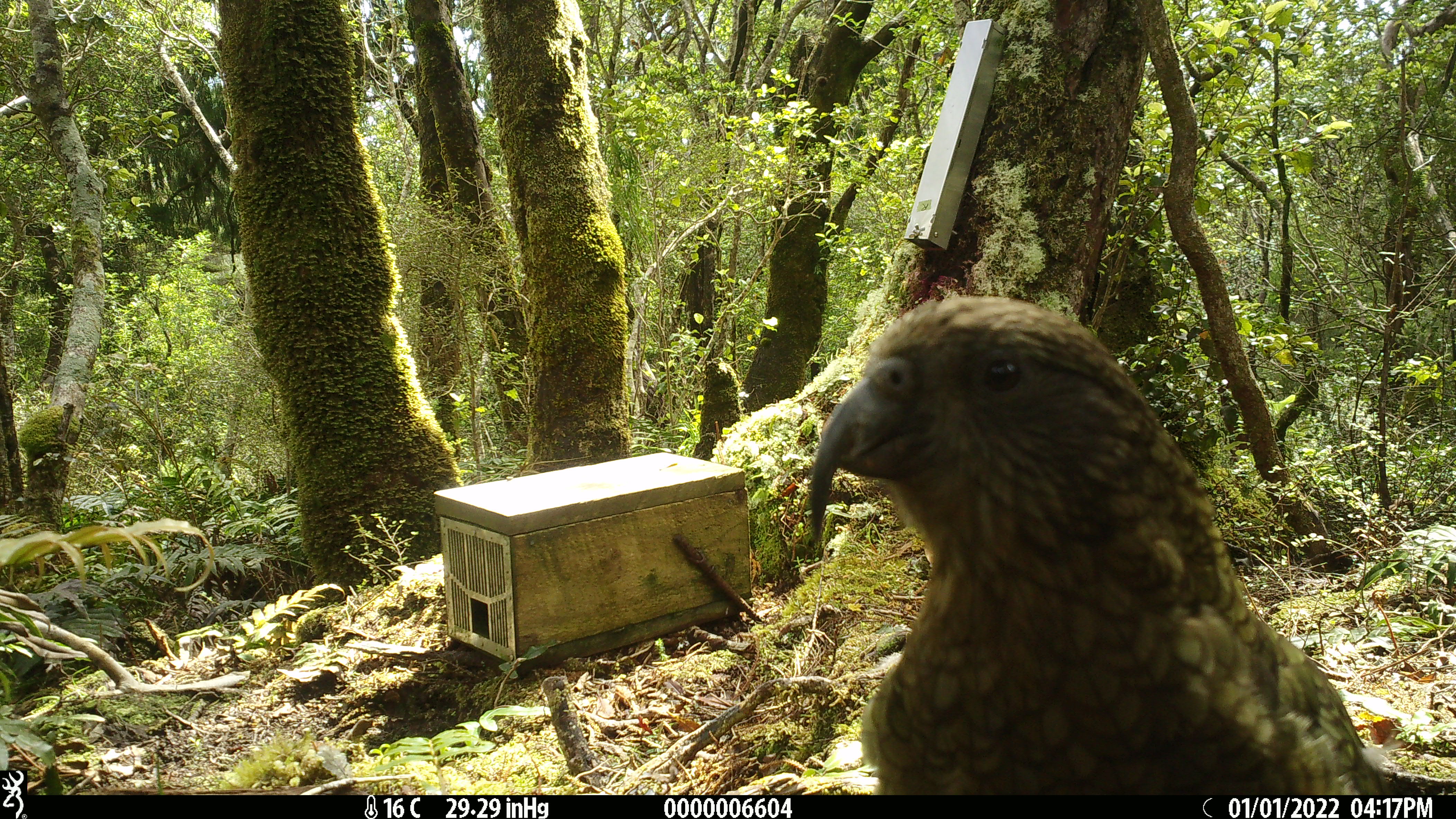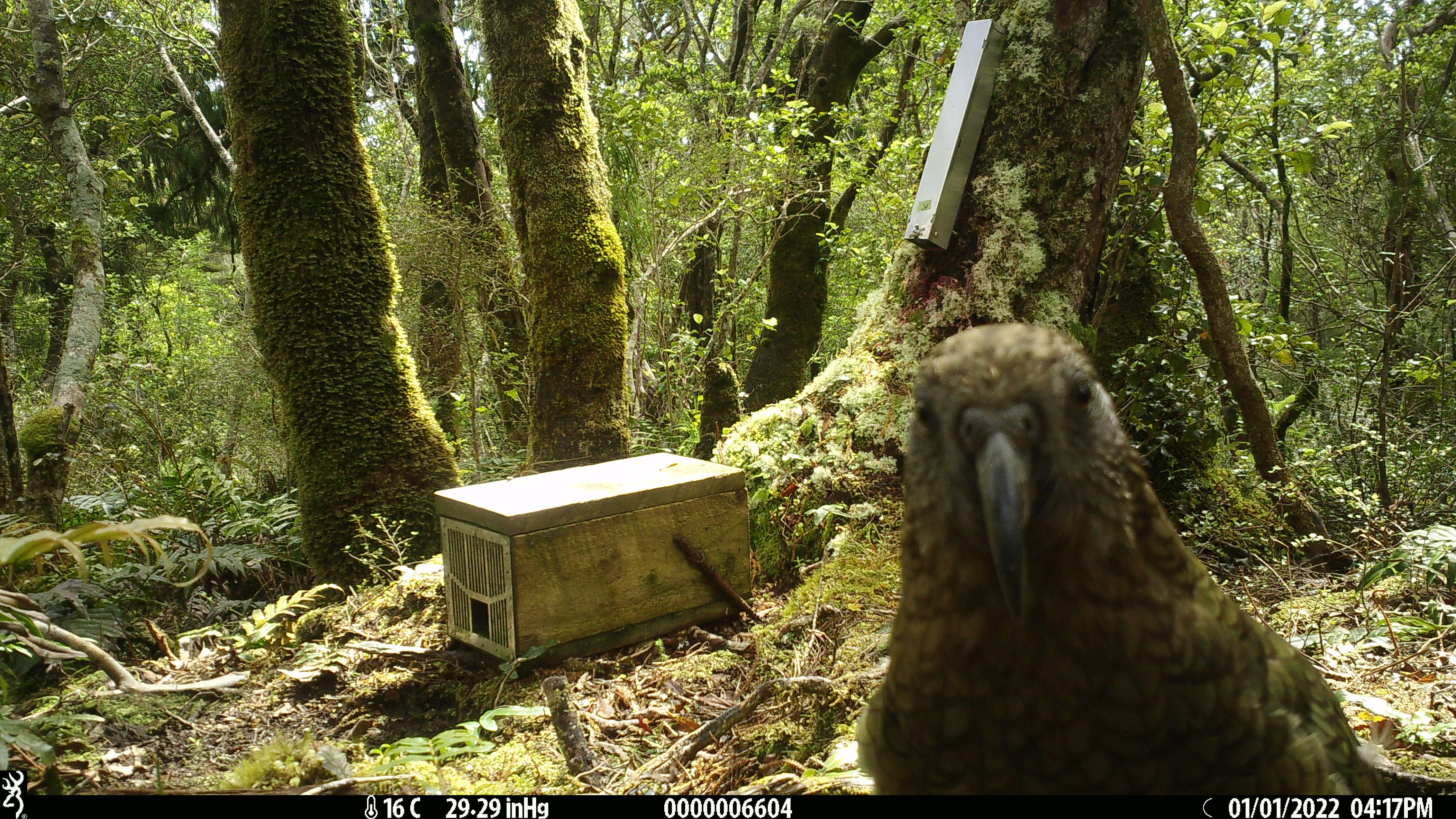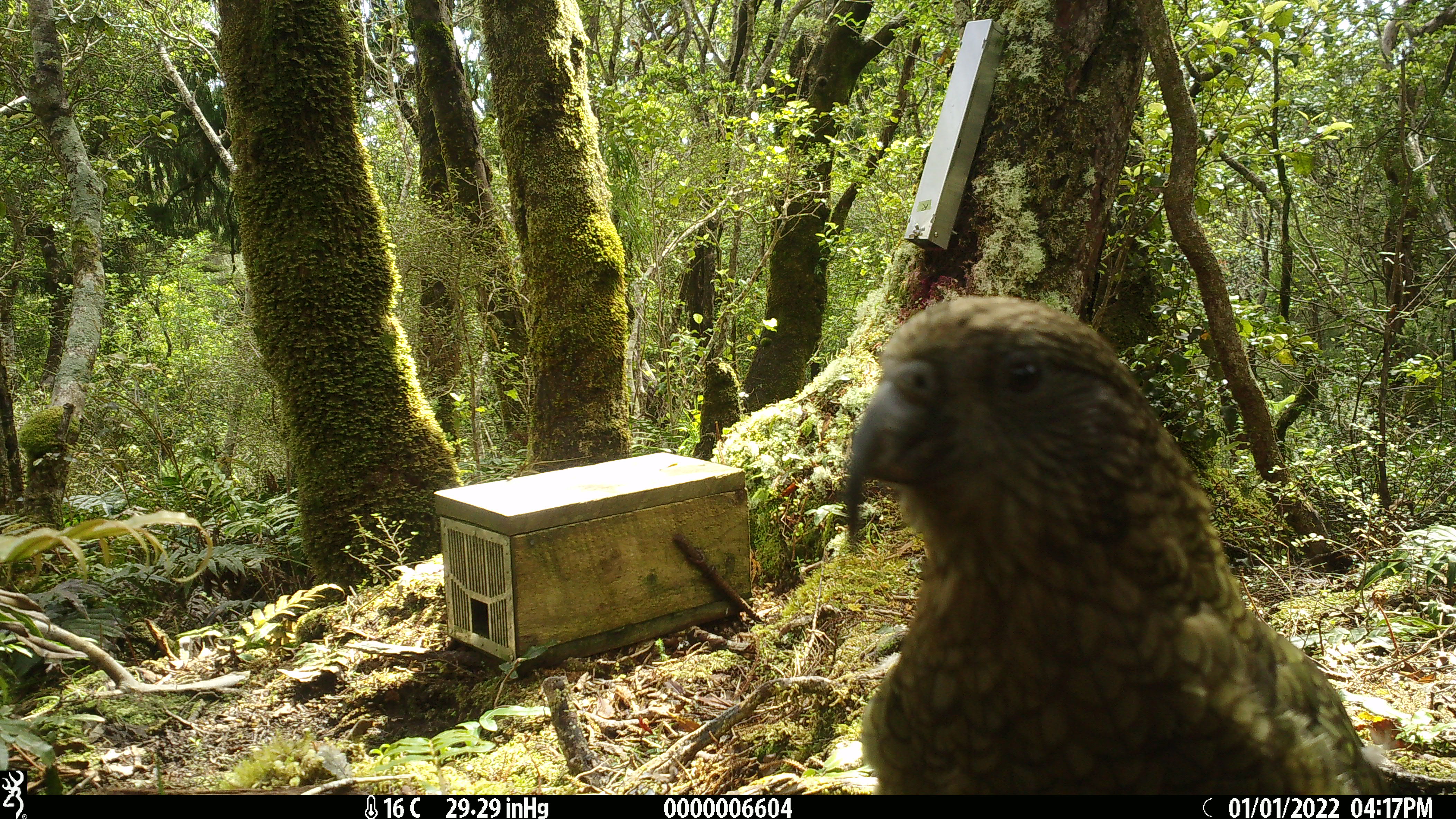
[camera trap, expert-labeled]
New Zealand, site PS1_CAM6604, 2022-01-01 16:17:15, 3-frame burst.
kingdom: Animalia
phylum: Chordata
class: Aves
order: Psittaciformes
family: Strigopidae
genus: Nestor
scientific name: Nestor notabilis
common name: kea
Kea (Nestor notabilis).